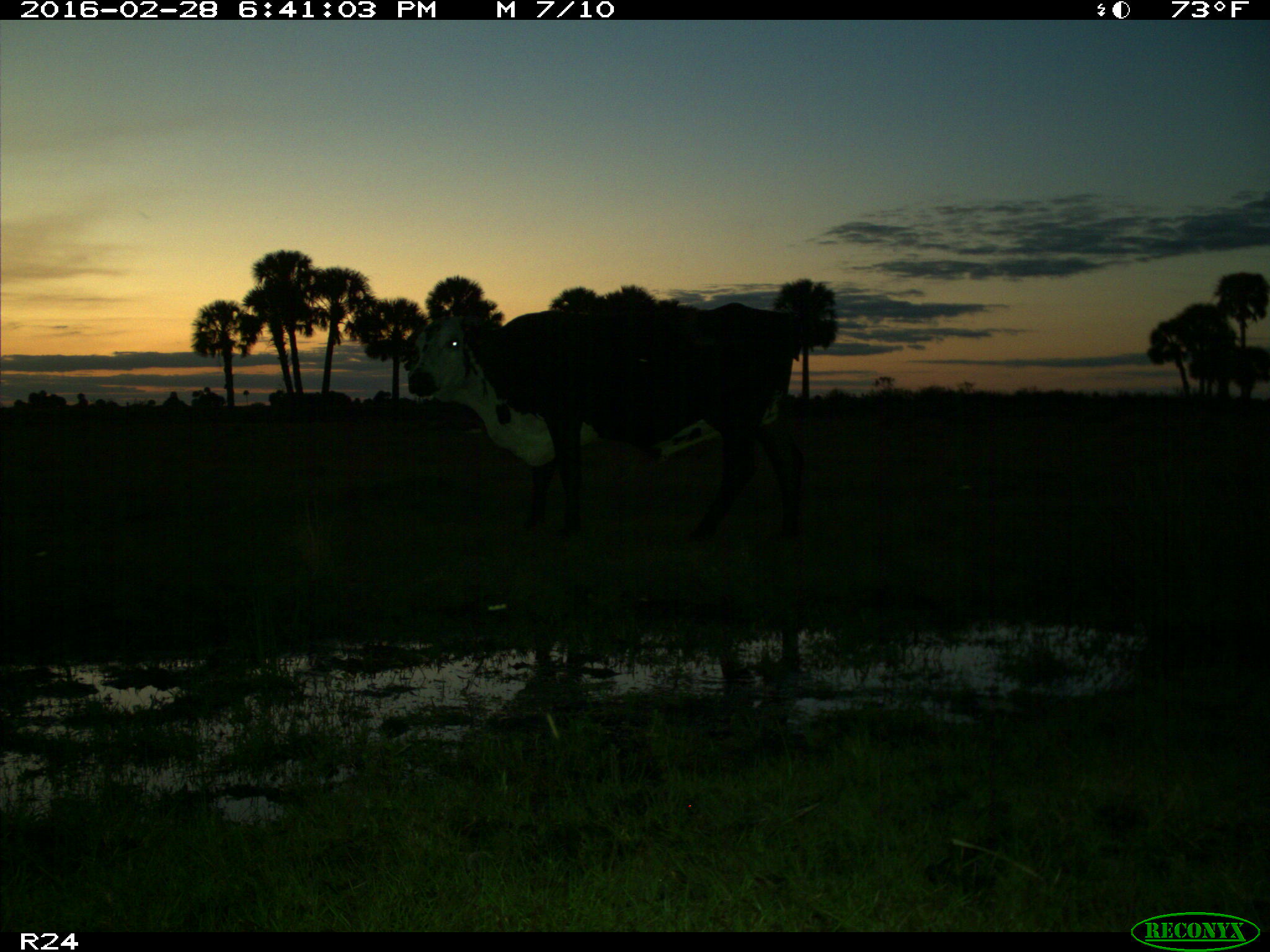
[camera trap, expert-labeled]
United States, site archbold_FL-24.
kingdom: Animalia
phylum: Chordata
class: Mammalia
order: Artiodactyla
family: Bovidae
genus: Bos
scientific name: Bos taurus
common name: domestic cow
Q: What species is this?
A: Bos taurus (domestic cow).